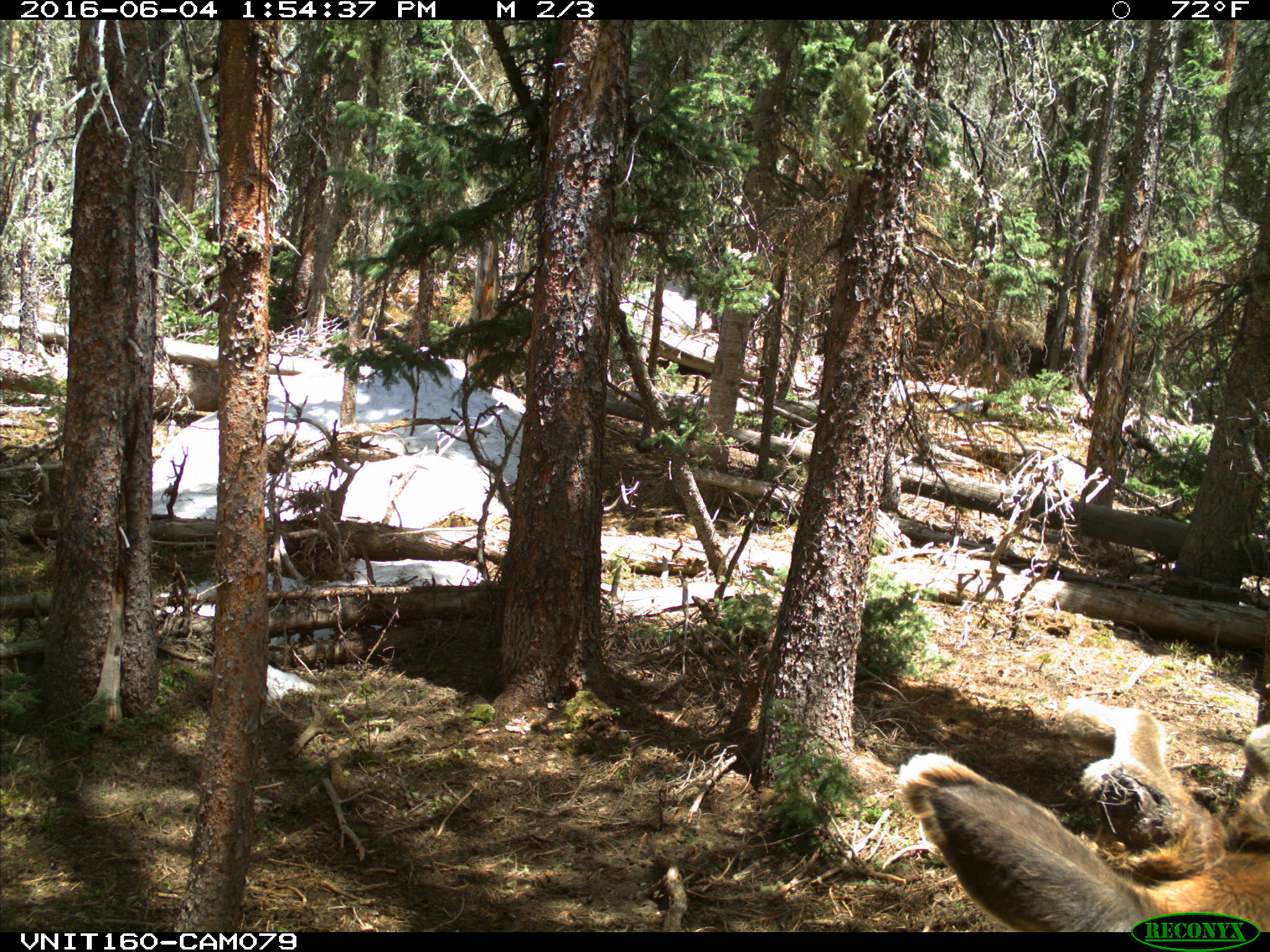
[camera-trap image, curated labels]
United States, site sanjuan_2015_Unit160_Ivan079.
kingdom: Animalia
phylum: Chordata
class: Mammalia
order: Artiodactyla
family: Cervidae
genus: Cervus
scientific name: Cervus elaphus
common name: red deer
Cervus elaphus (red deer).